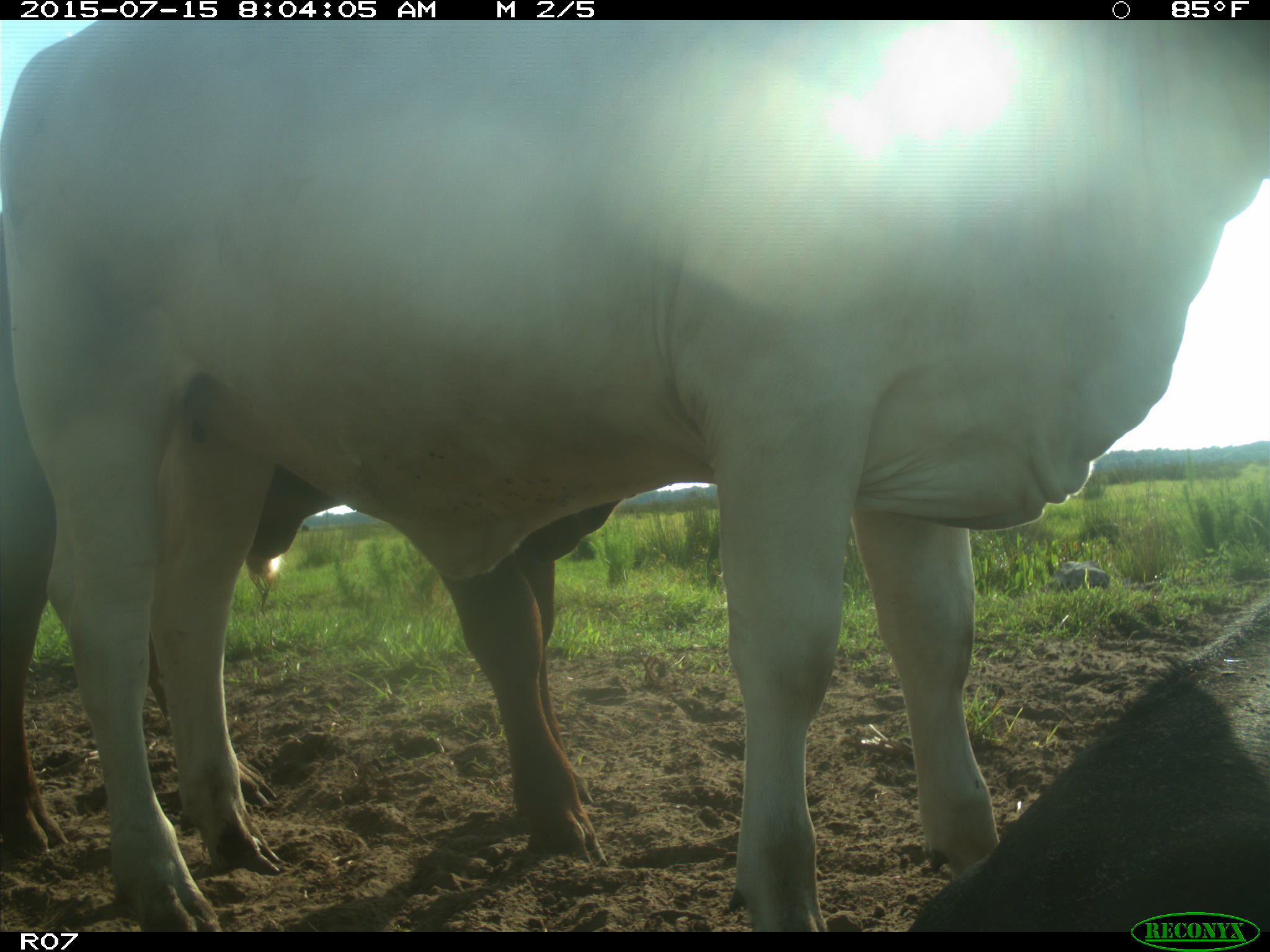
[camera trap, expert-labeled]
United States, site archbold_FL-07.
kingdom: Animalia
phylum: Chordata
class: Mammalia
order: Artiodactyla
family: Bovidae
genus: Bos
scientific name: Bos taurus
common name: domestic cow